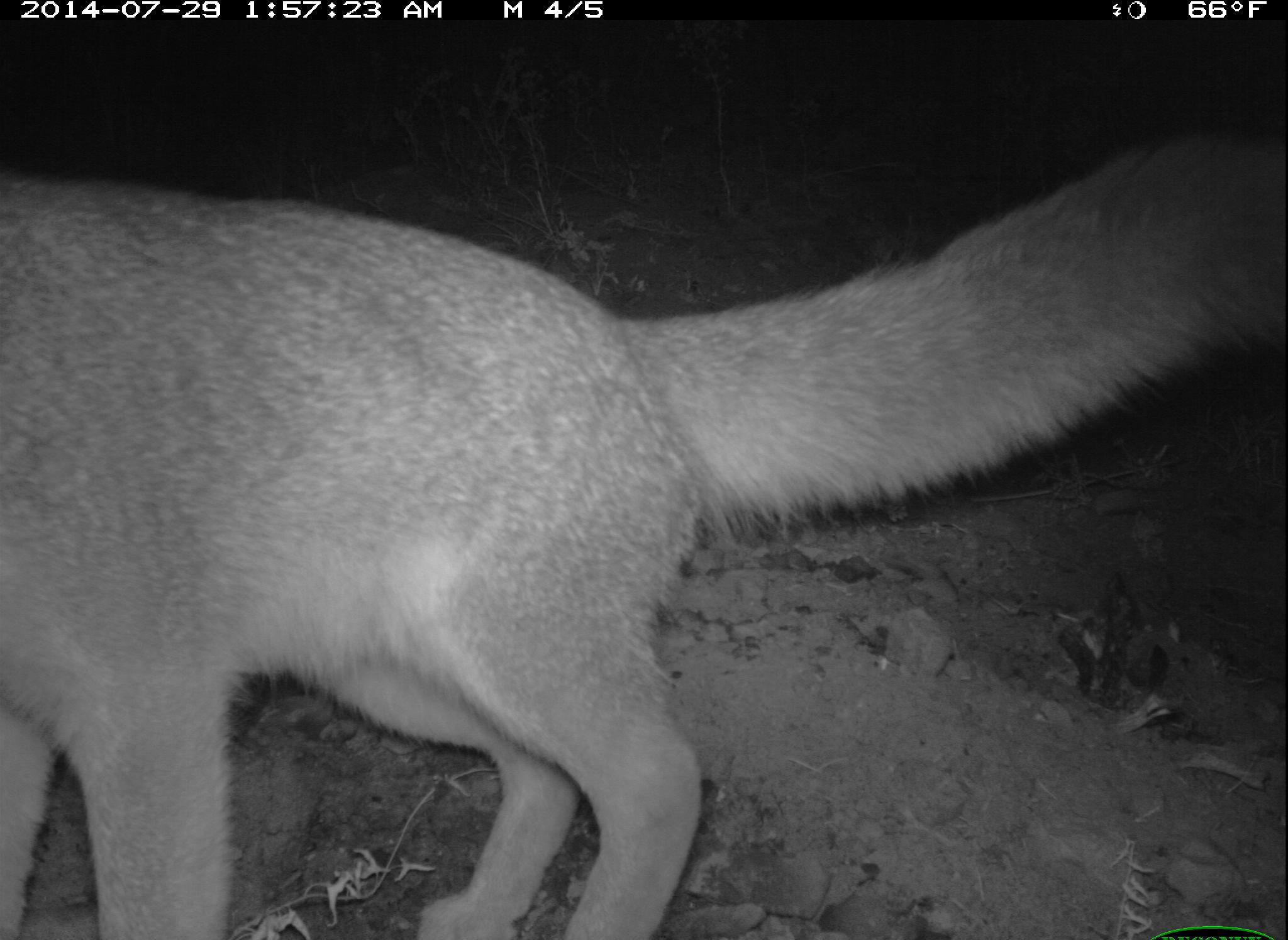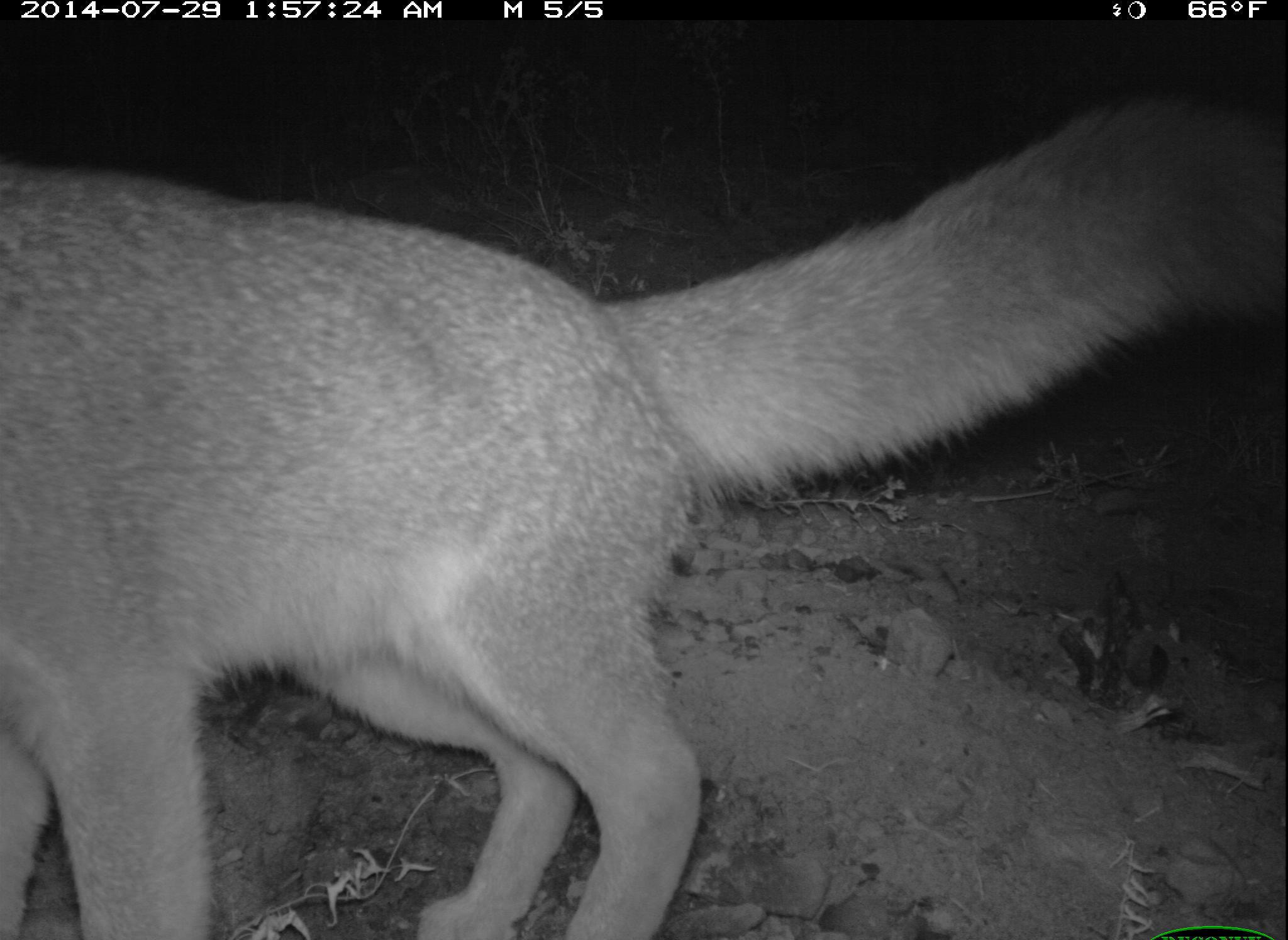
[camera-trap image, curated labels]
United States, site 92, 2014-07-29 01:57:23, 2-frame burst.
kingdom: Animalia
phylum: Chordata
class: Mammalia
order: Carnivora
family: Canidae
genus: Urocyon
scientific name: Urocyon cinereoargenteus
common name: gray fox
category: fox